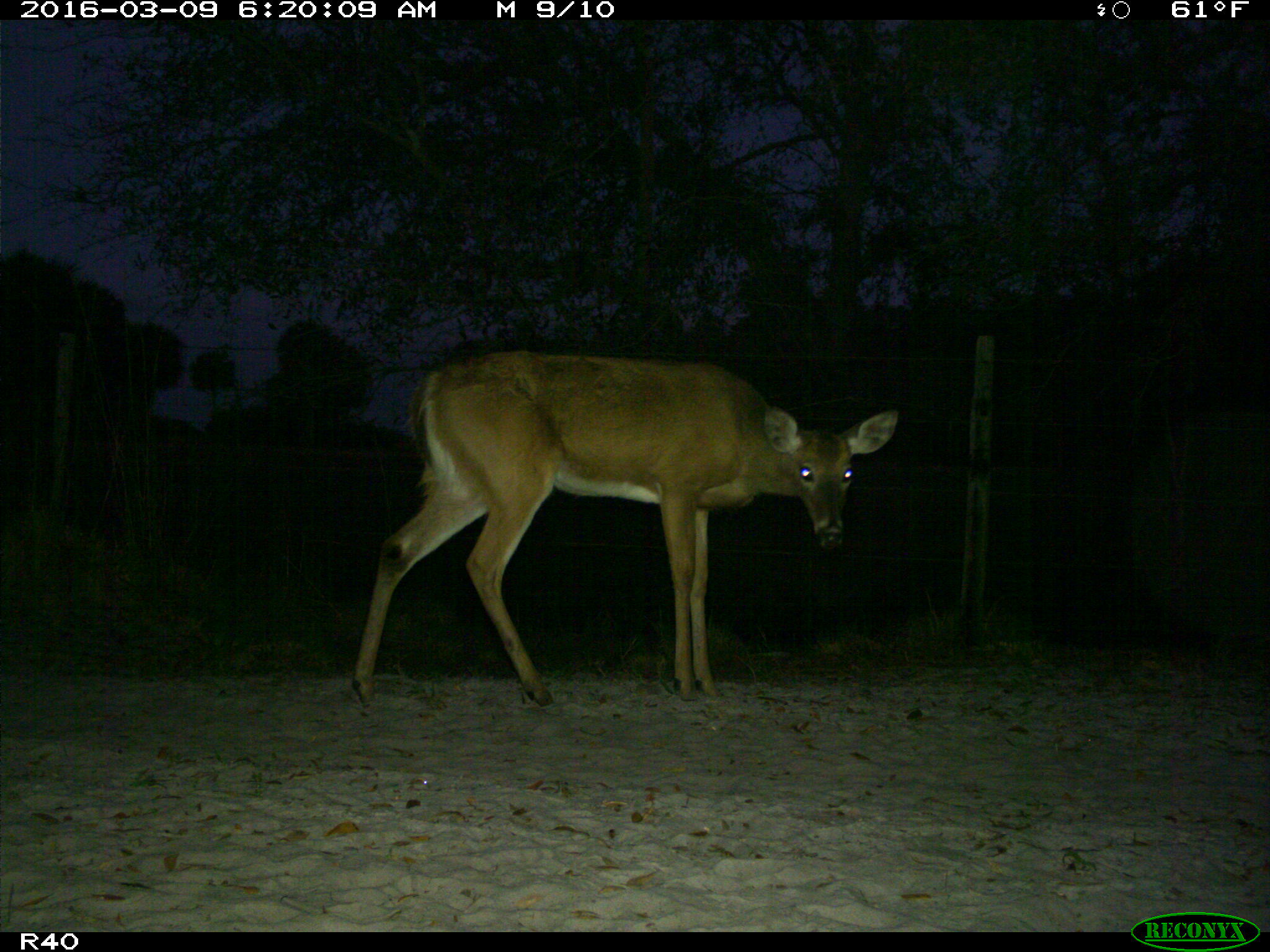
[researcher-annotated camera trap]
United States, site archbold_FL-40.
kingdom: Animalia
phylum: Chordata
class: Mammalia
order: Artiodactyla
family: Cervidae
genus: Odocoileus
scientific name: Odocoileus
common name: deer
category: unidentified deer